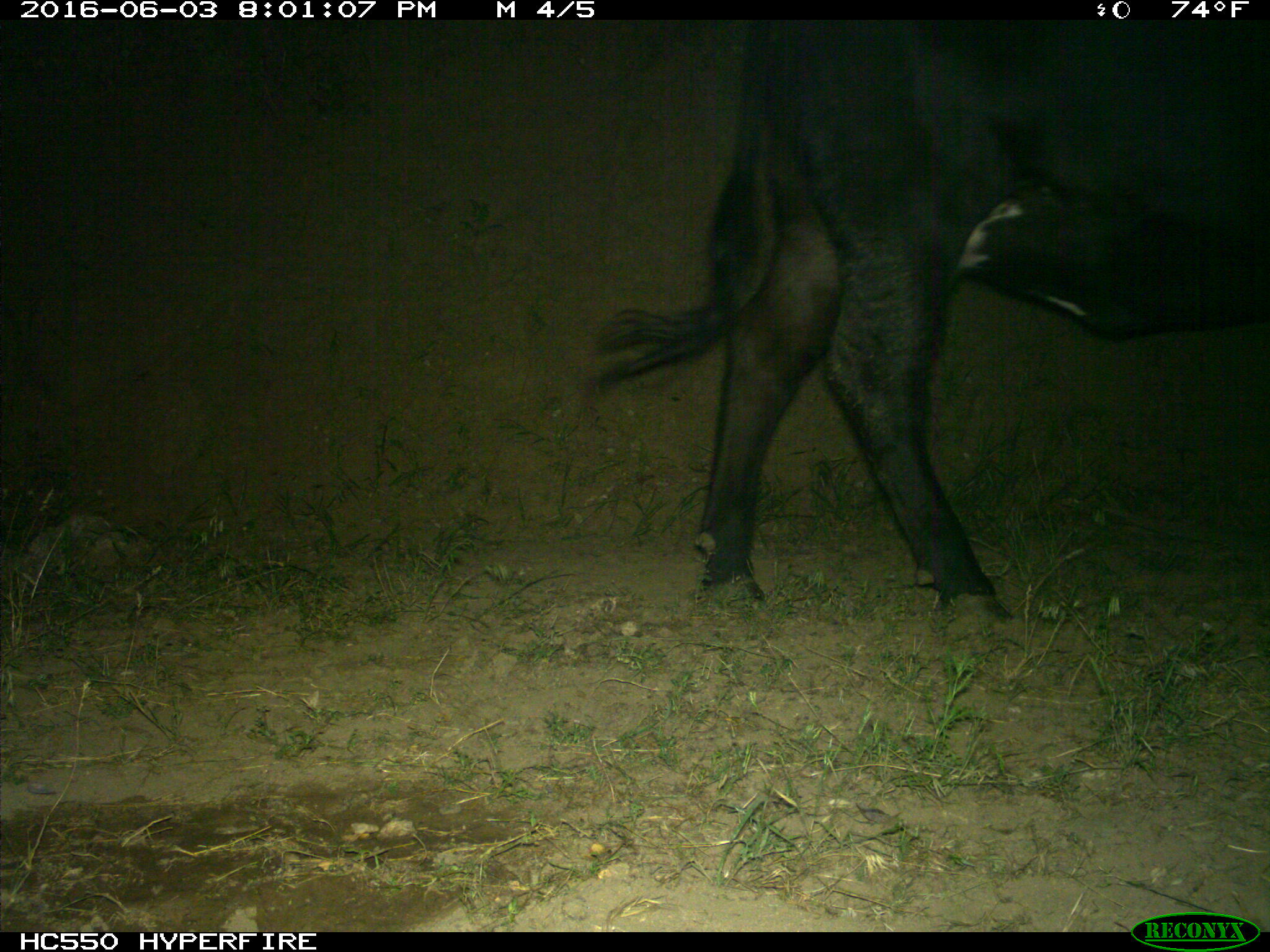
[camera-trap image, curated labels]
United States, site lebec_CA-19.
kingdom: Animalia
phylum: Chordata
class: Mammalia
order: Artiodactyla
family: Bovidae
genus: Bos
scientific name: Bos taurus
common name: domestic cow